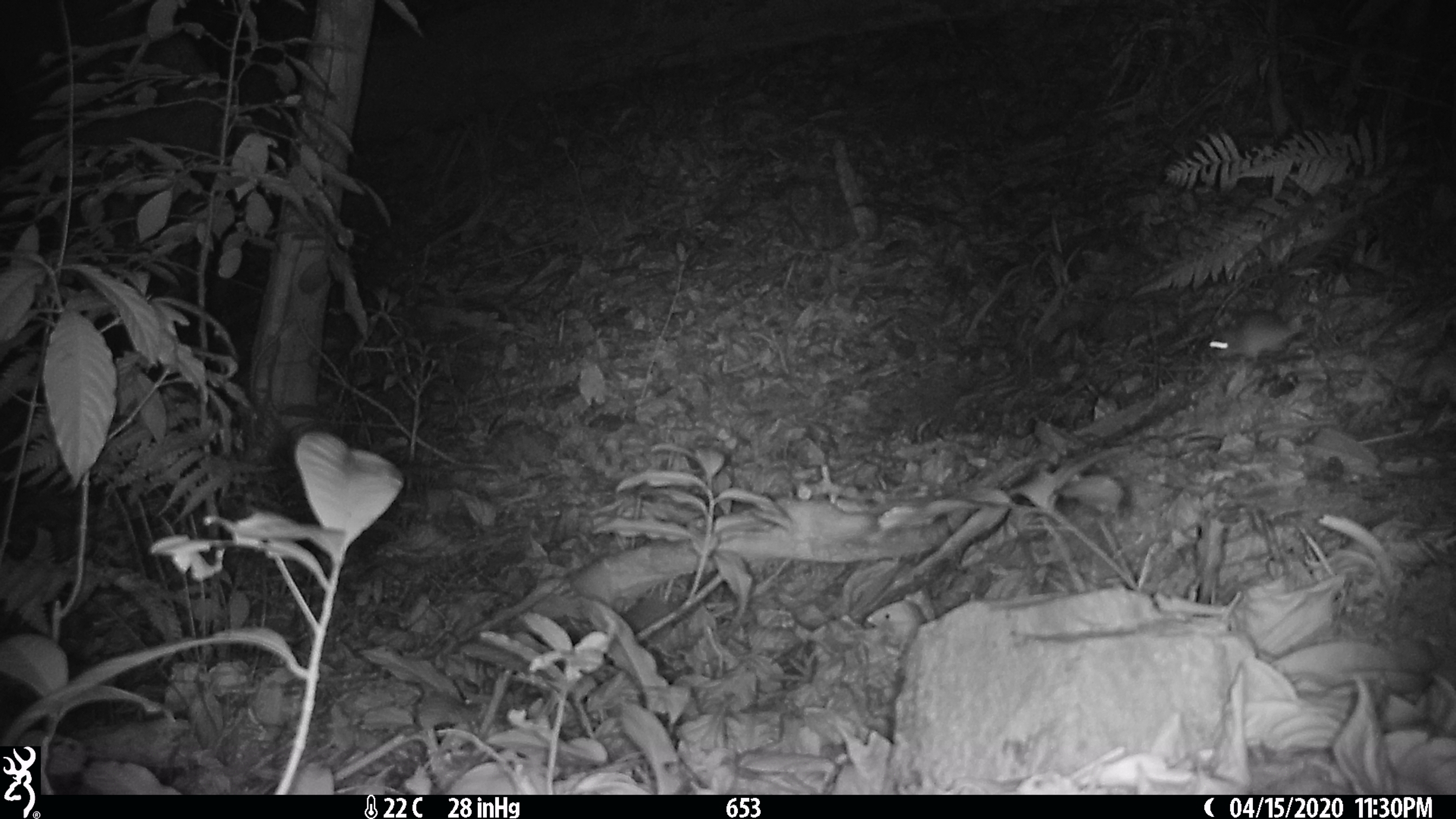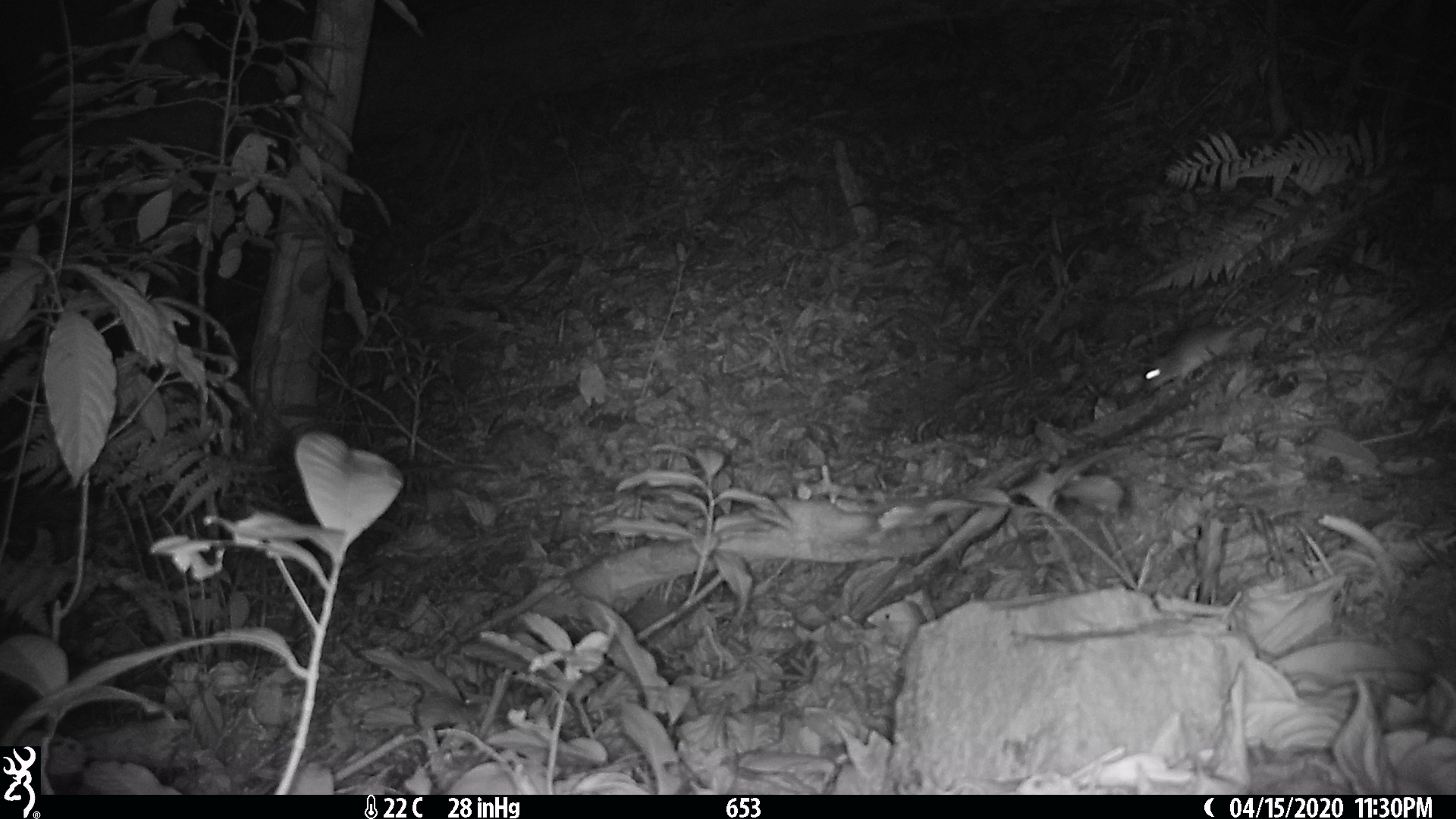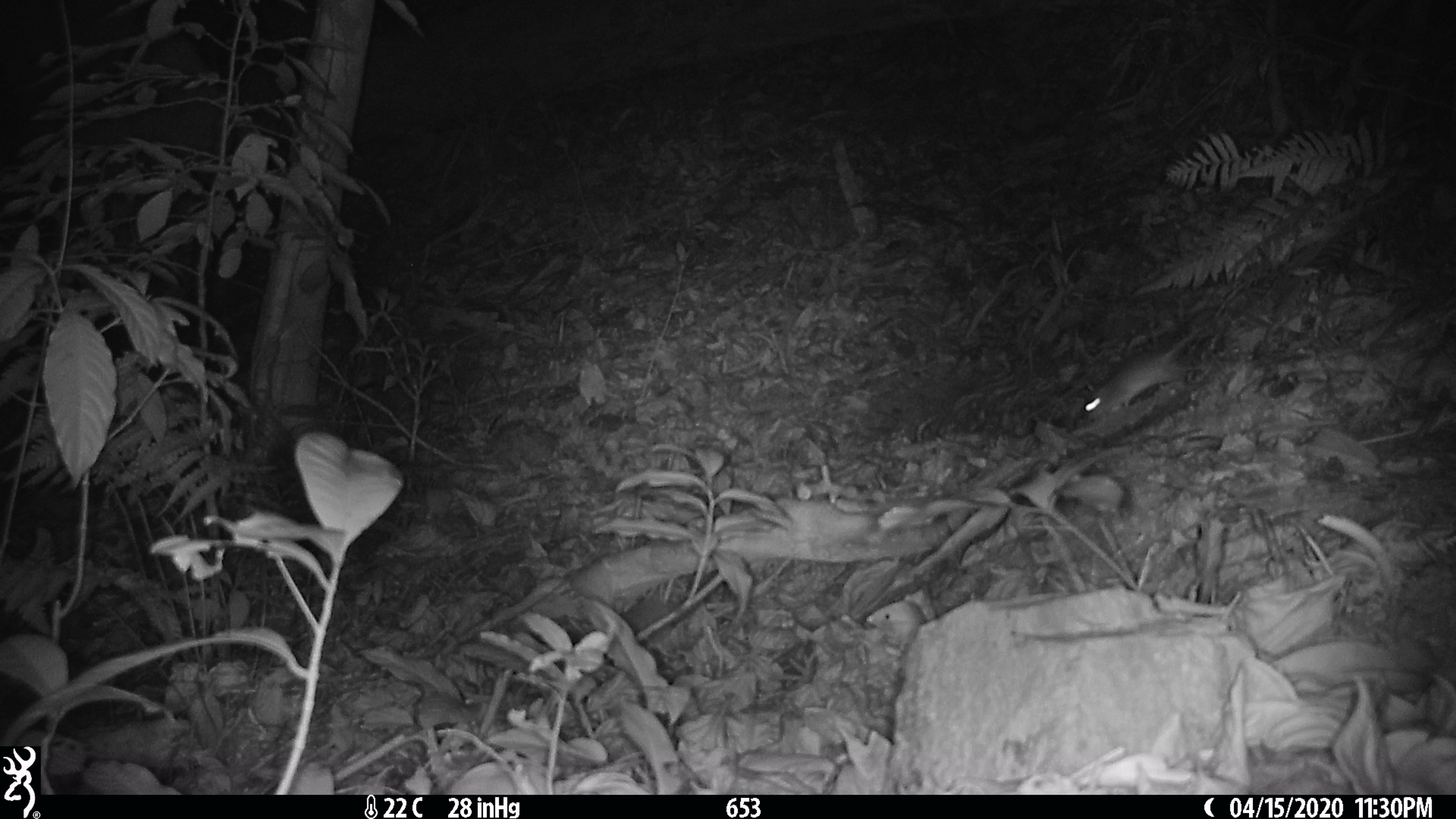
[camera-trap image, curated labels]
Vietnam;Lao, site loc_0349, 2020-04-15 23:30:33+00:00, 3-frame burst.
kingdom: Animalia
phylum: Chordata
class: Mammalia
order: Rodentia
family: Muridae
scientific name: Muridae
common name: old-world mice and rats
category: unidentified murid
Unidentified murid (old-world mice and rats) (Muridae). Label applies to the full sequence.